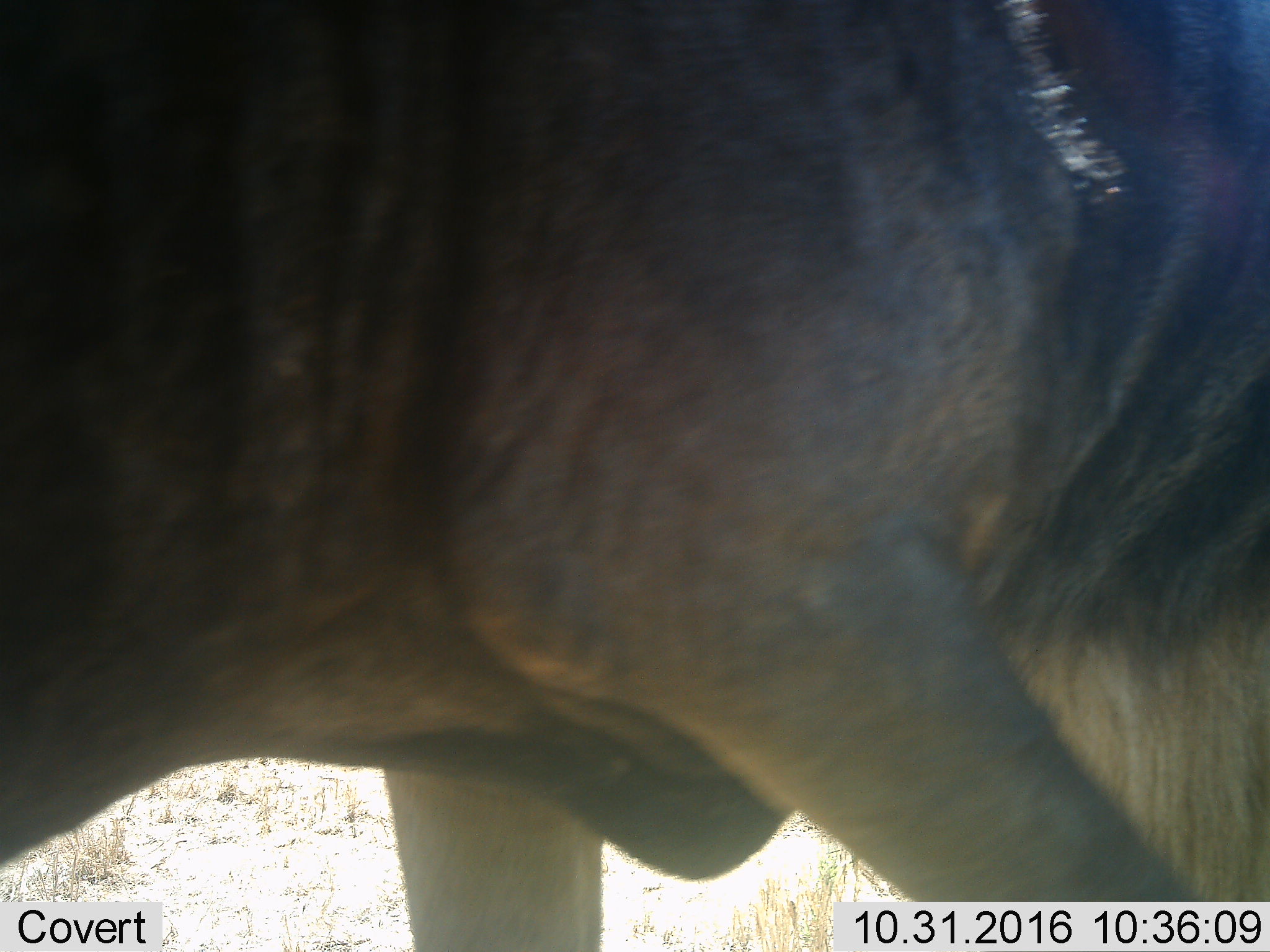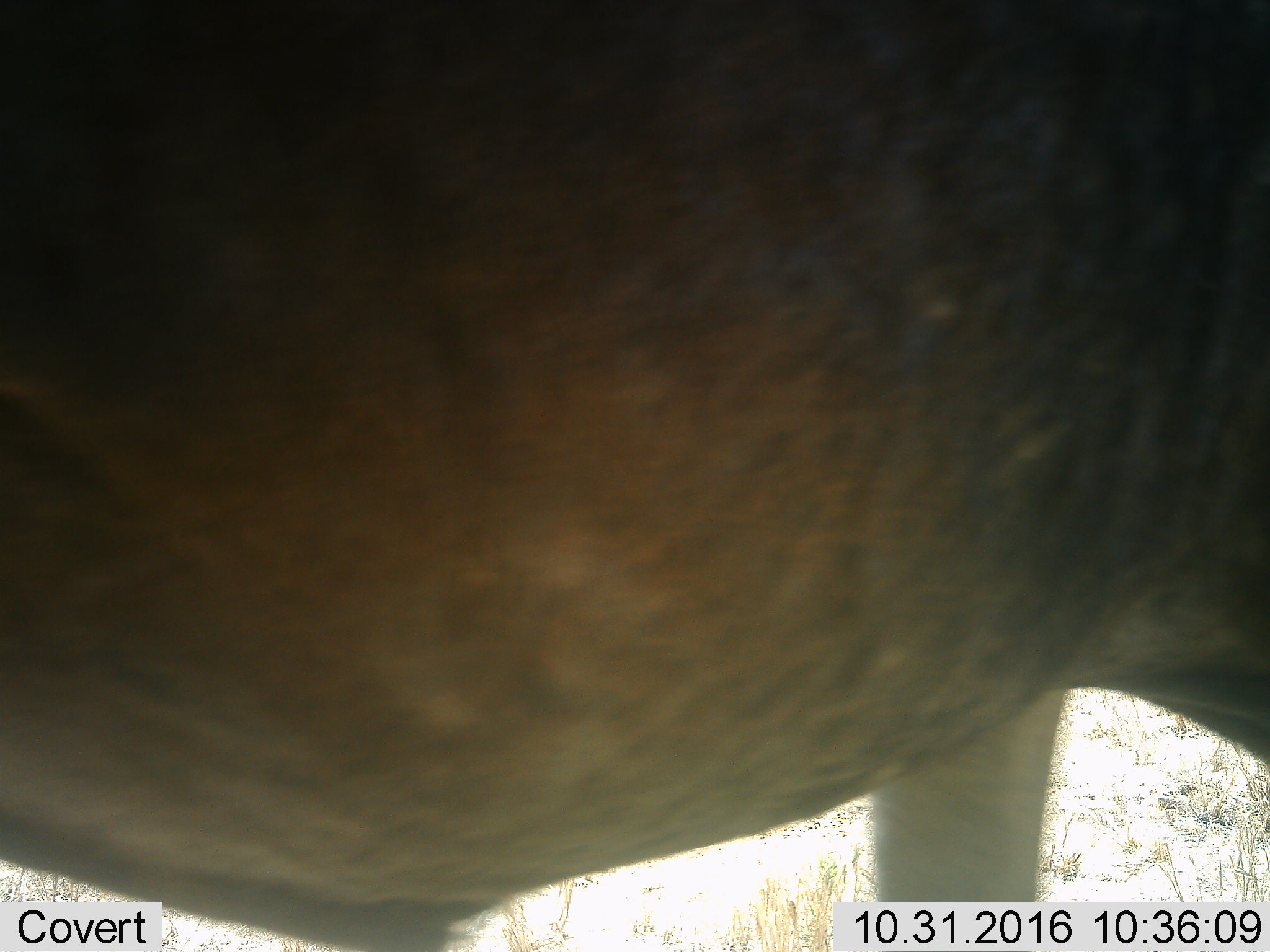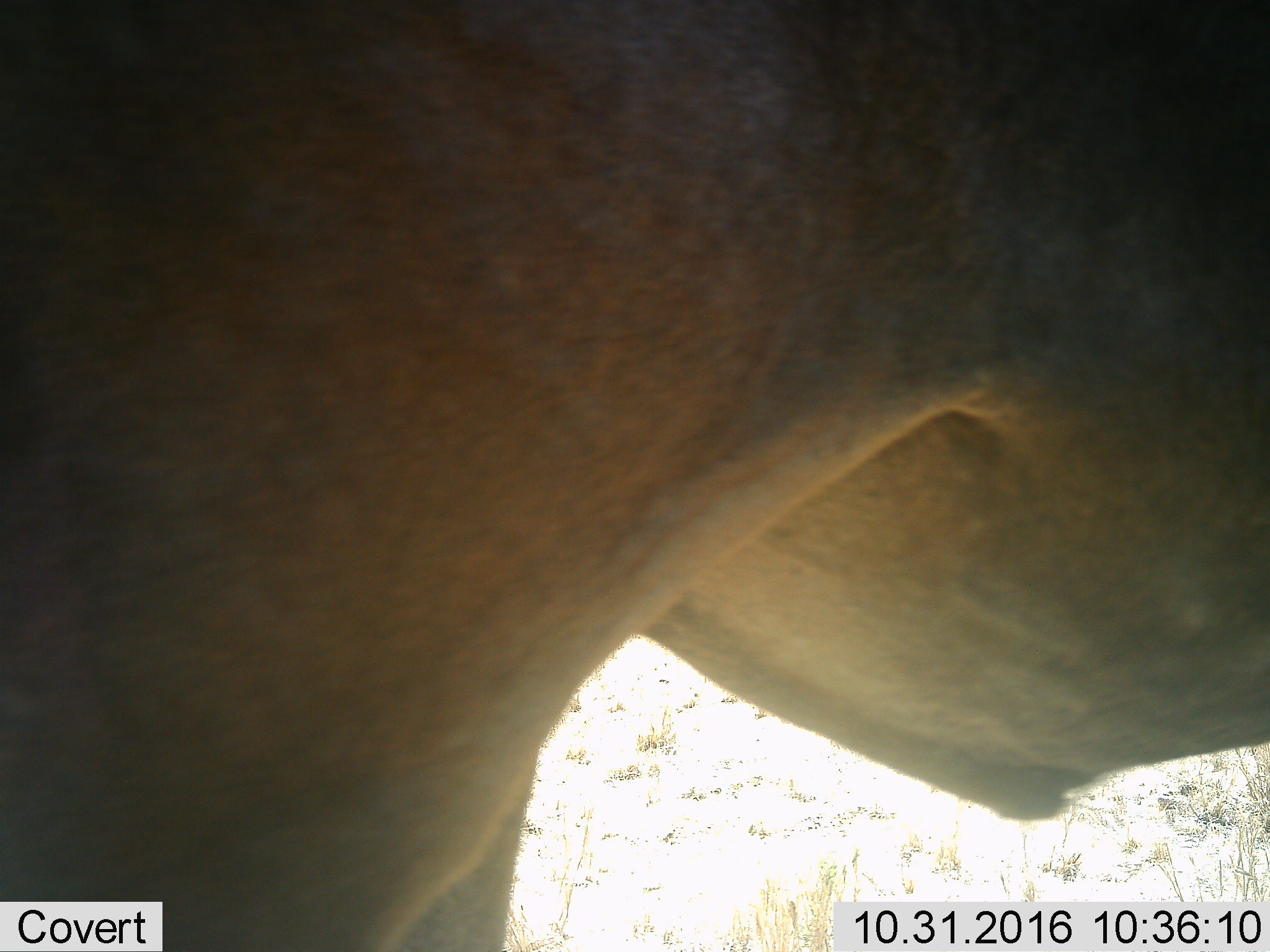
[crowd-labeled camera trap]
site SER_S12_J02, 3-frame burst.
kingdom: Animalia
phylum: Chordata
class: Mammalia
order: Artiodactyla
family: Bovidae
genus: Connochaetes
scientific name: Connochaetes taurinus taurinus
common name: blue wildebeest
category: wildebeestblue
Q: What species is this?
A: Wildebeestblue (blue wildebeest) (Connochaetes taurinus taurinus).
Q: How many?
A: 1.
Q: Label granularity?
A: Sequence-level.